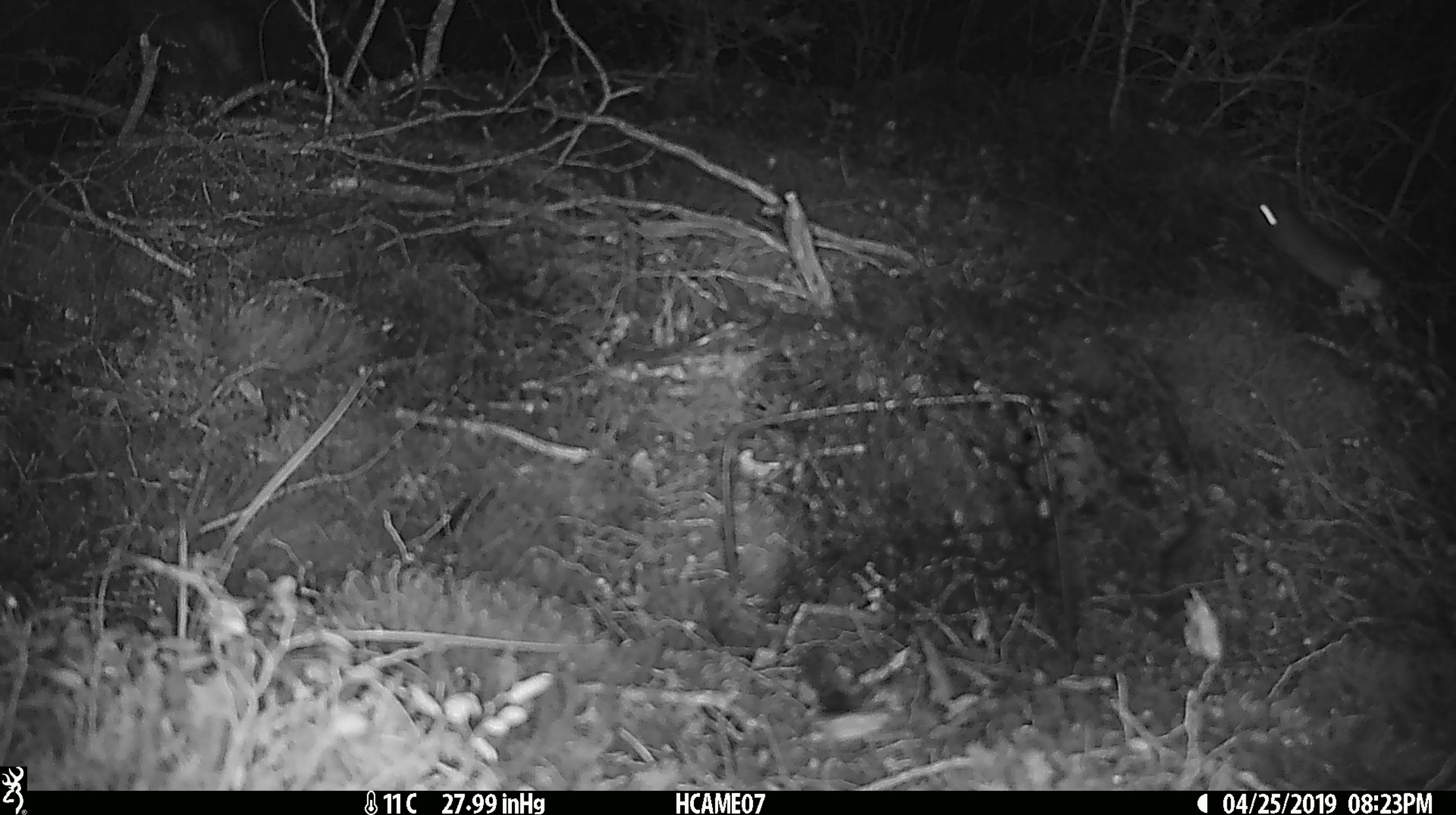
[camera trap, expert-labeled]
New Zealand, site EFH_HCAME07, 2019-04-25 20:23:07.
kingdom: Animalia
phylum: Chordata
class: Mammalia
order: Rodentia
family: Muridae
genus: Mus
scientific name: Mus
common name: mouse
Mouse (Mus).